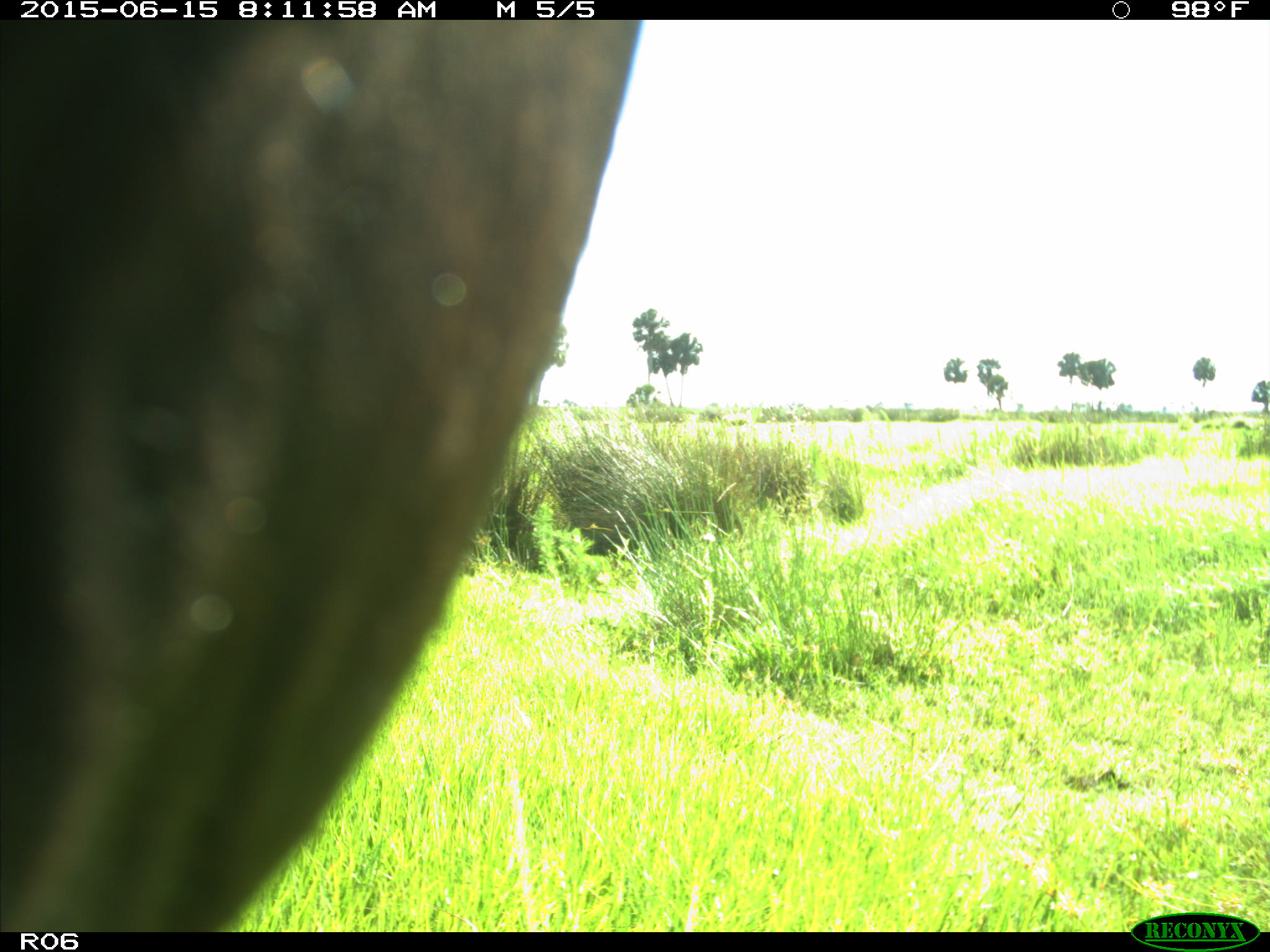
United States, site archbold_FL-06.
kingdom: Animalia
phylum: Chordata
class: Mammalia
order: Artiodactyla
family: Bovidae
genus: Bos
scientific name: Bos taurus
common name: domestic cow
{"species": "Bos taurus (domestic cow)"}